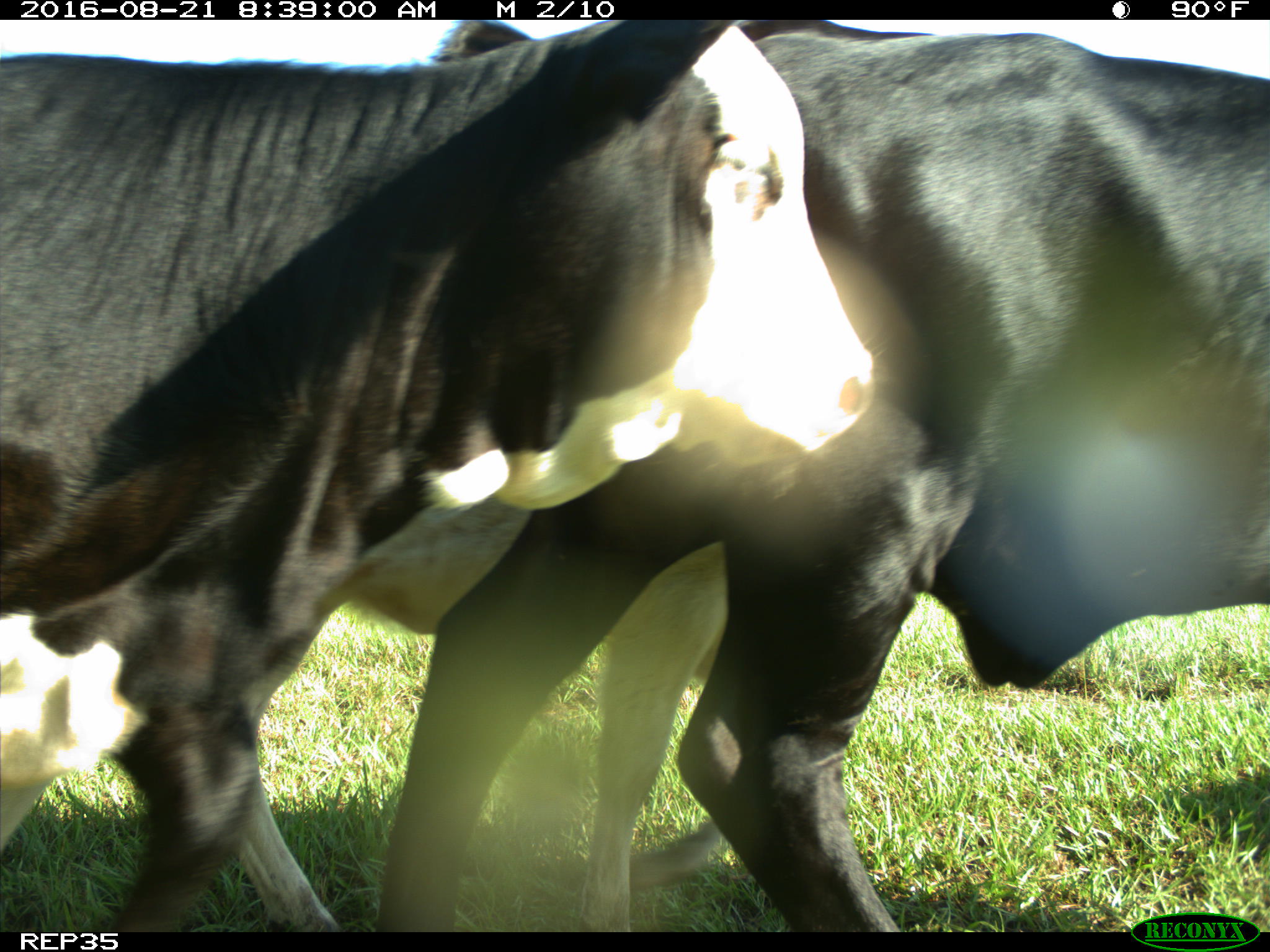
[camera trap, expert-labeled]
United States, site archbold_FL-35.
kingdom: Animalia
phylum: Chordata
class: Mammalia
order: Artiodactyla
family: Bovidae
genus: Bos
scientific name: Bos taurus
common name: domestic cow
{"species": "Bos taurus (domestic cow)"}